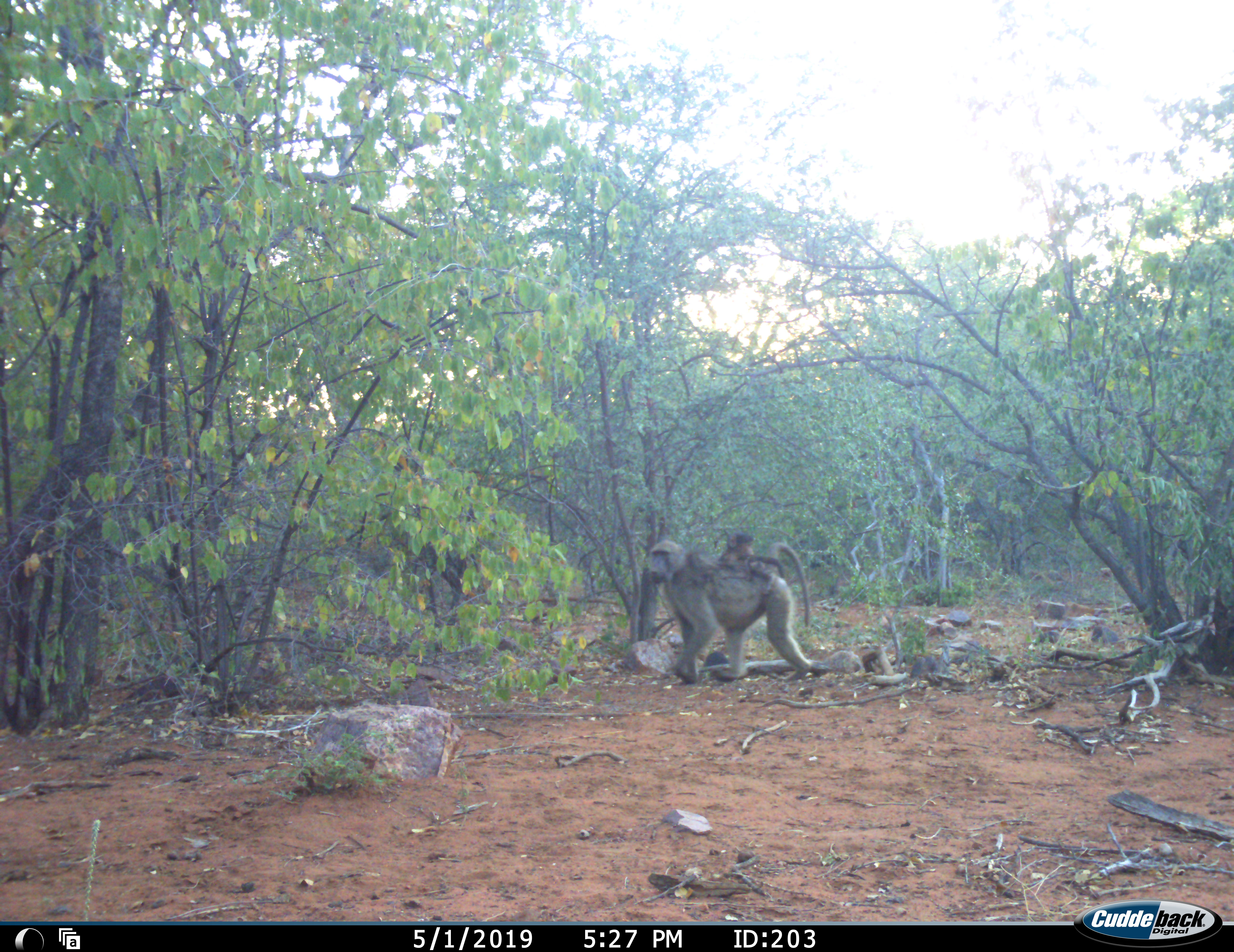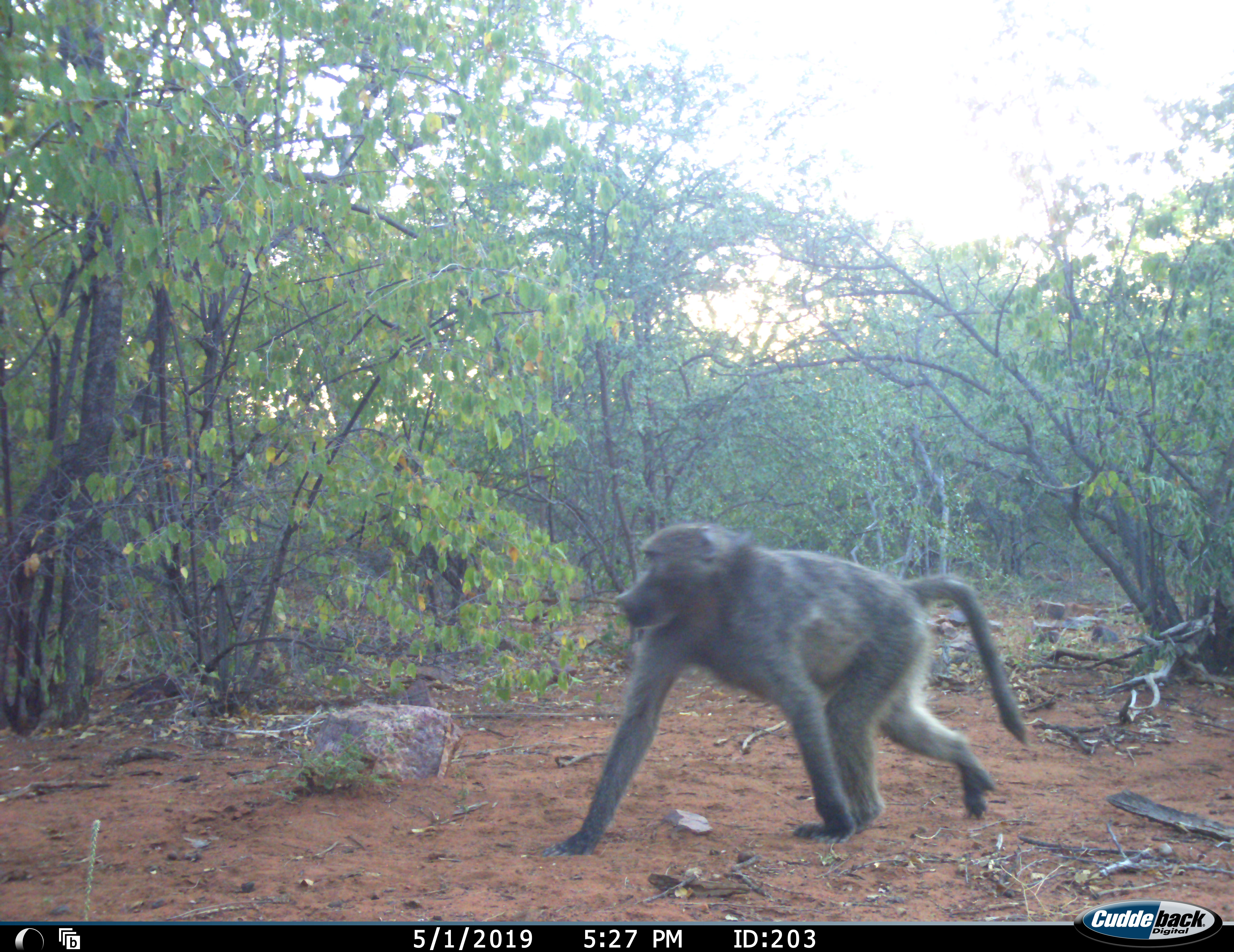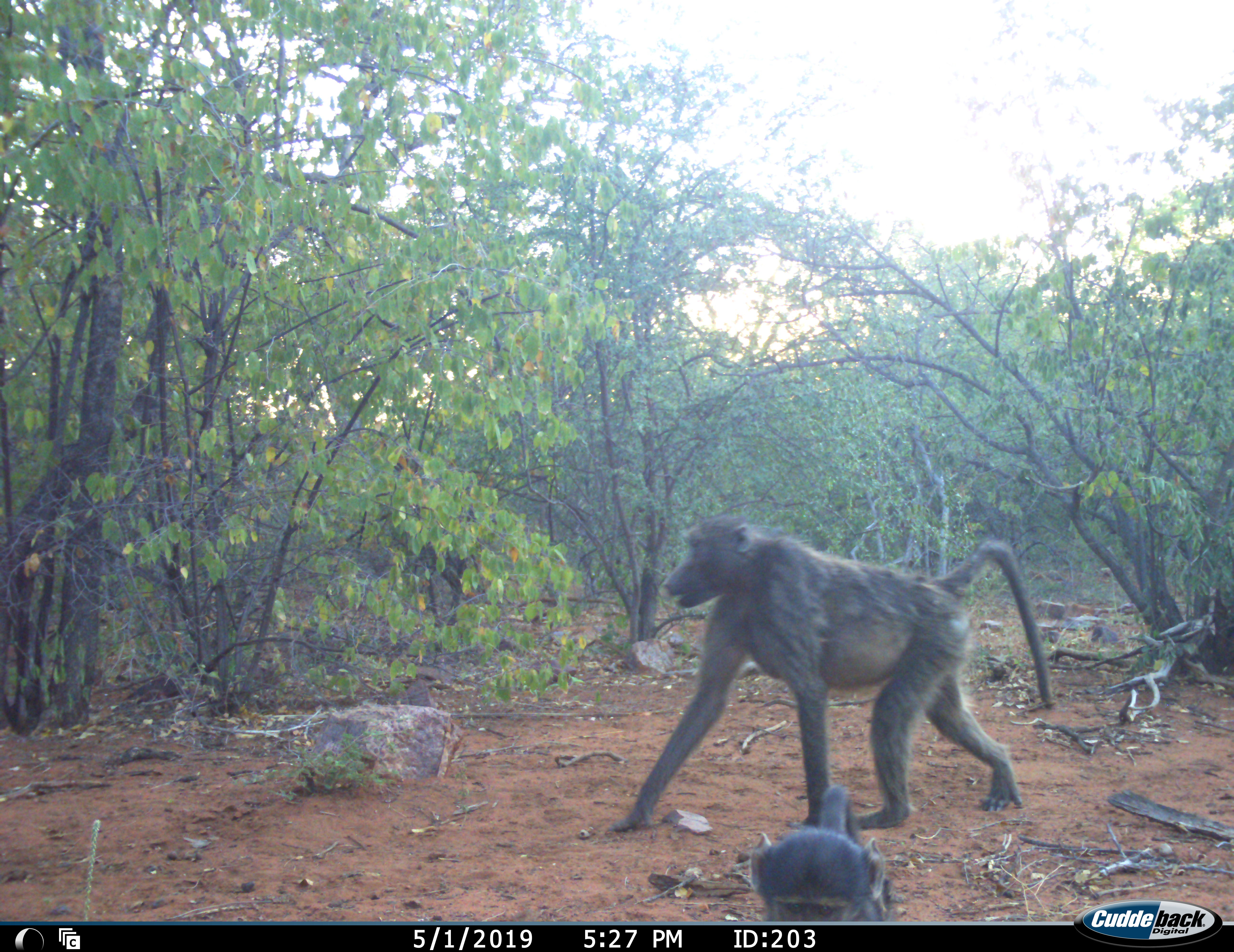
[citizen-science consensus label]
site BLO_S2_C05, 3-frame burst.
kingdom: Animalia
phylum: Chordata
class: Mammalia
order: Primates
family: Cercopithecidae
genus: Papio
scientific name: Papio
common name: baboon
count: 2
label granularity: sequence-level